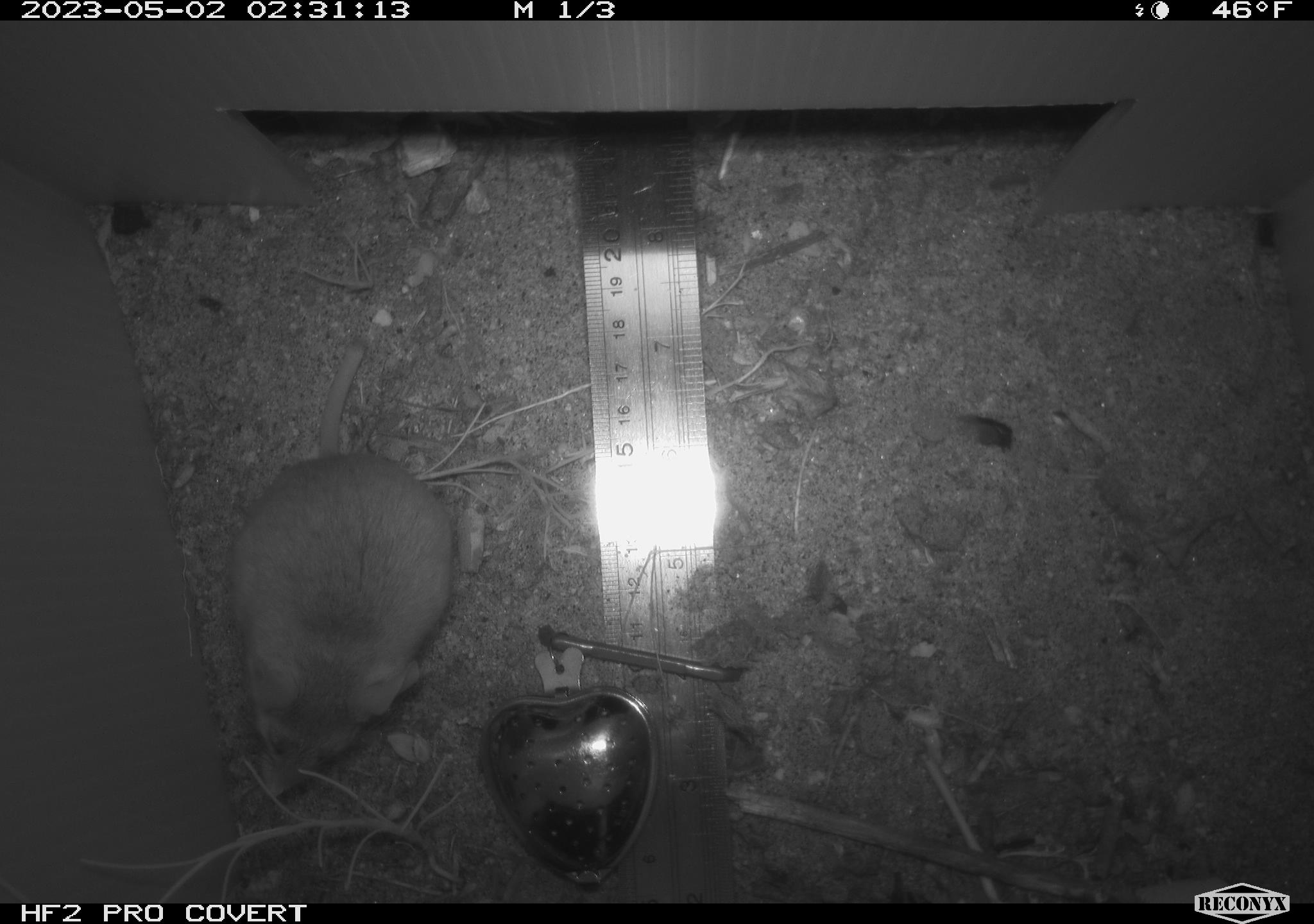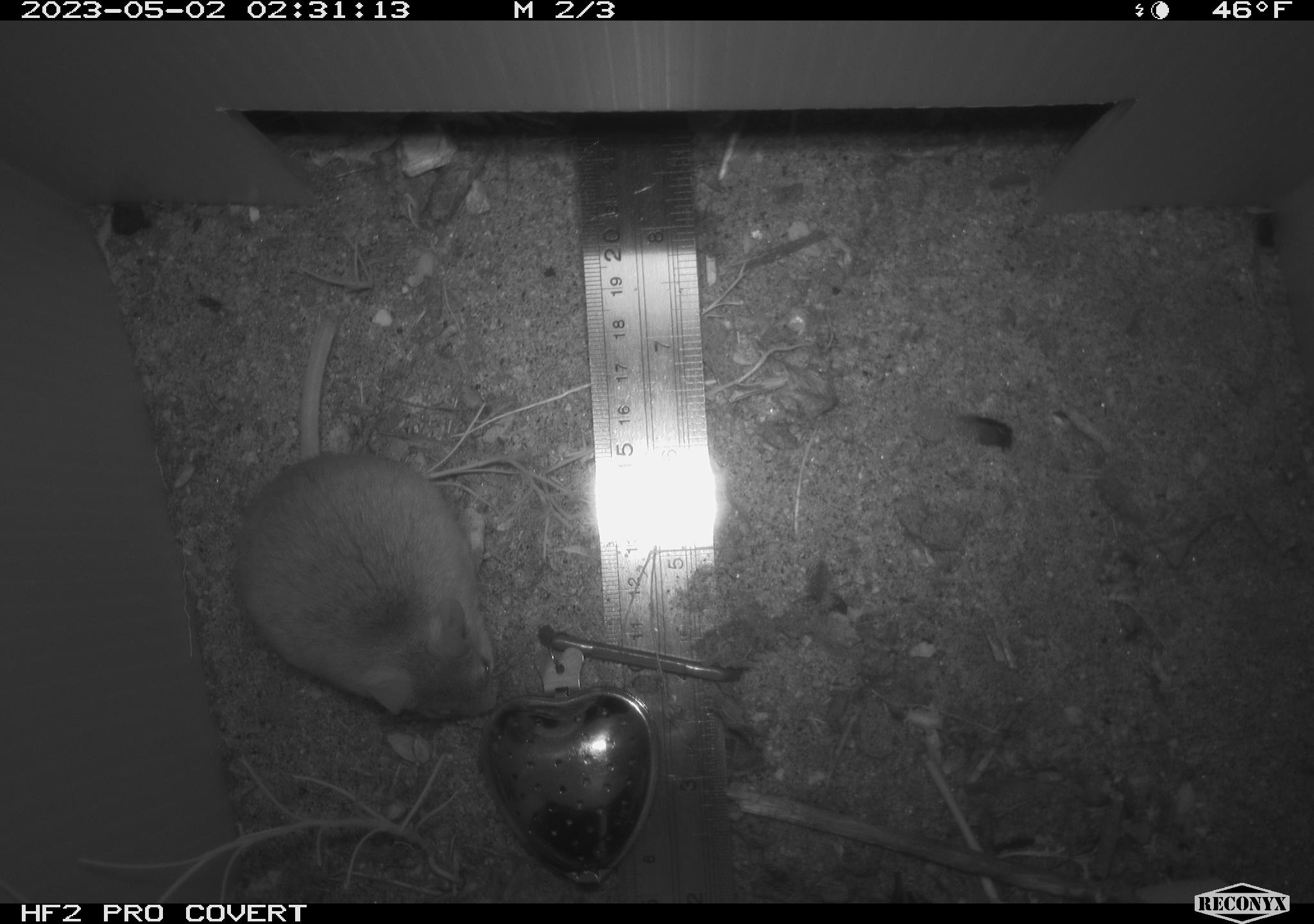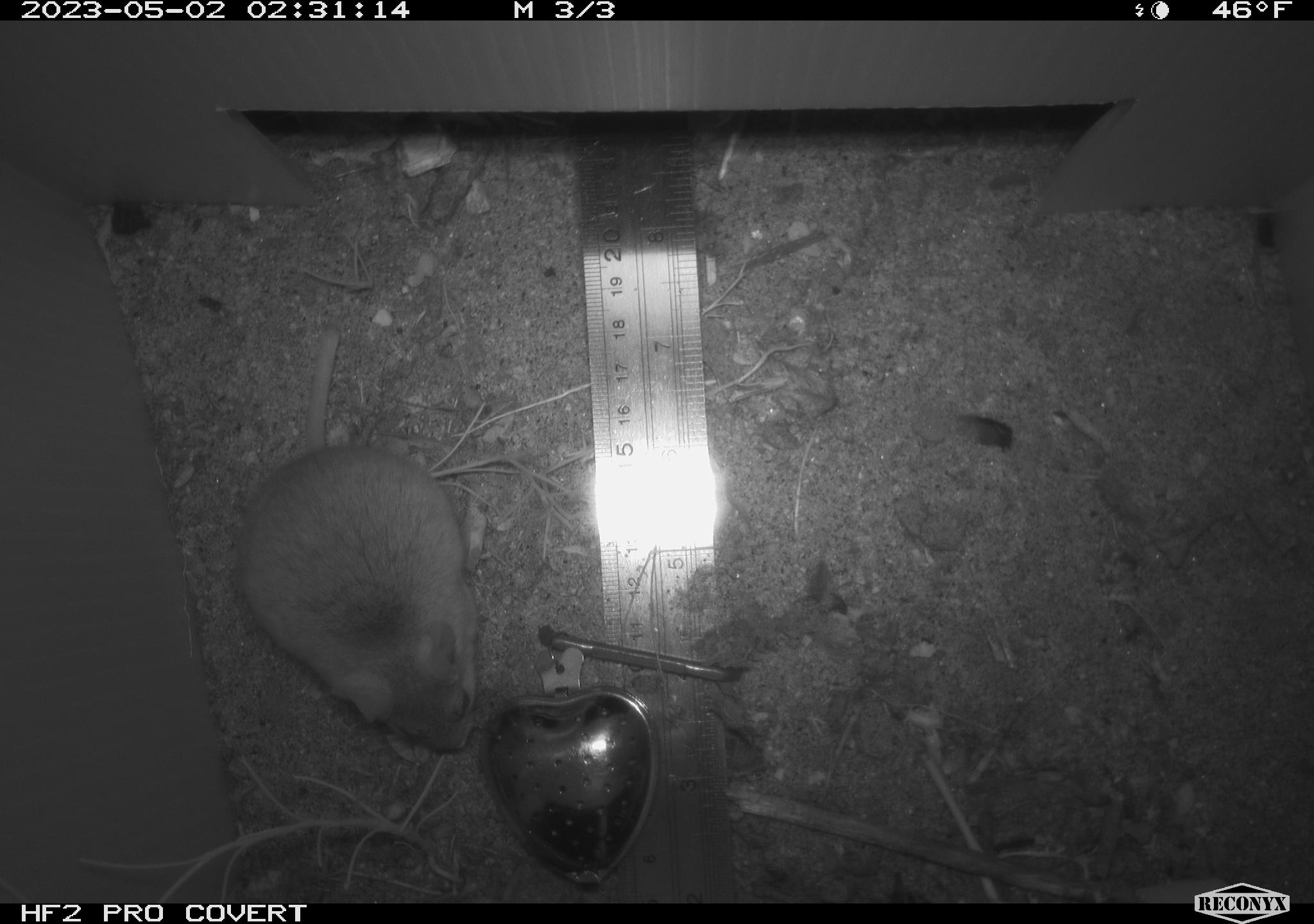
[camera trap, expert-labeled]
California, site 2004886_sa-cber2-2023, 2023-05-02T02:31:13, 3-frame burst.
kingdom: Animalia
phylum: Chordata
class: Mammalia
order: Rodentia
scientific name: Rodentia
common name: mouse species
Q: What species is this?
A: Mouse species (Rodentia).